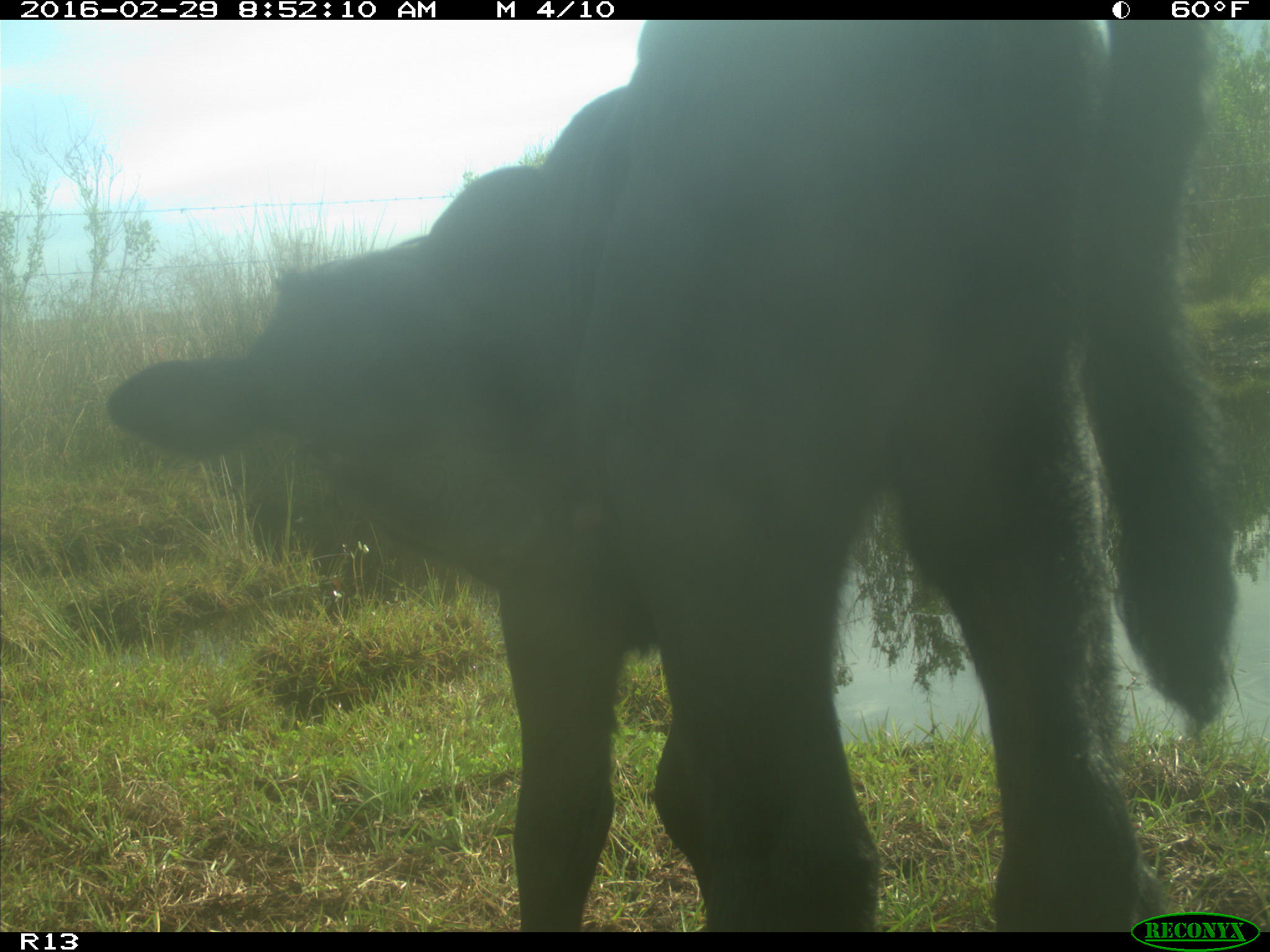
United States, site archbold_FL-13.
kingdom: Animalia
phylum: Chordata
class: Mammalia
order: Artiodactyla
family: Bovidae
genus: Bos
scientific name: Bos taurus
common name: domestic cow